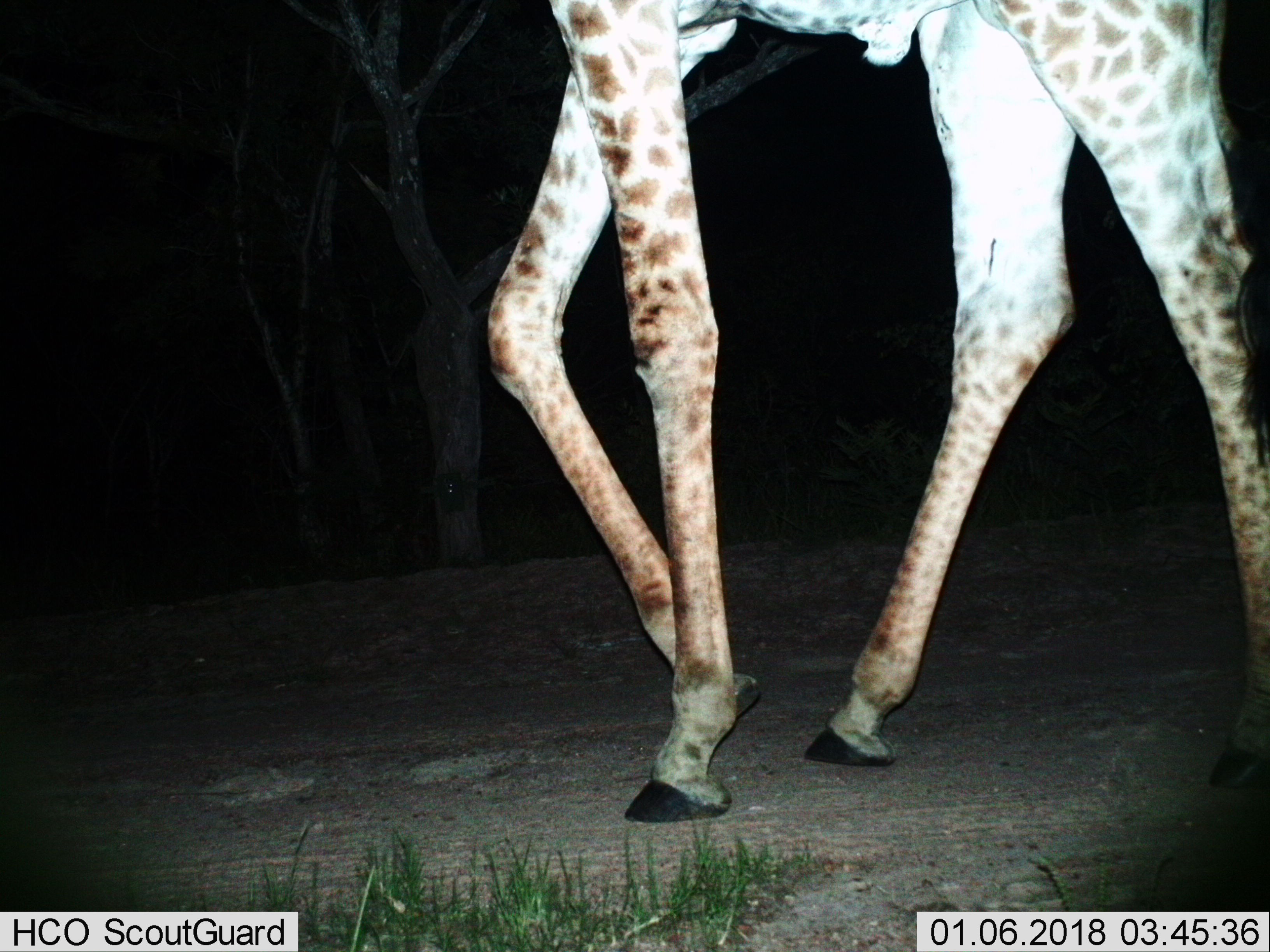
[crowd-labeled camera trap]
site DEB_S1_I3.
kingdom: Animalia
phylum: Chordata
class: Mammalia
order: Artiodactyla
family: Giraffidae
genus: Giraffa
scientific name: Giraffa camelopardalis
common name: giraffe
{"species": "giraffe (Giraffa camelopardalis)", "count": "1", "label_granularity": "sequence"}